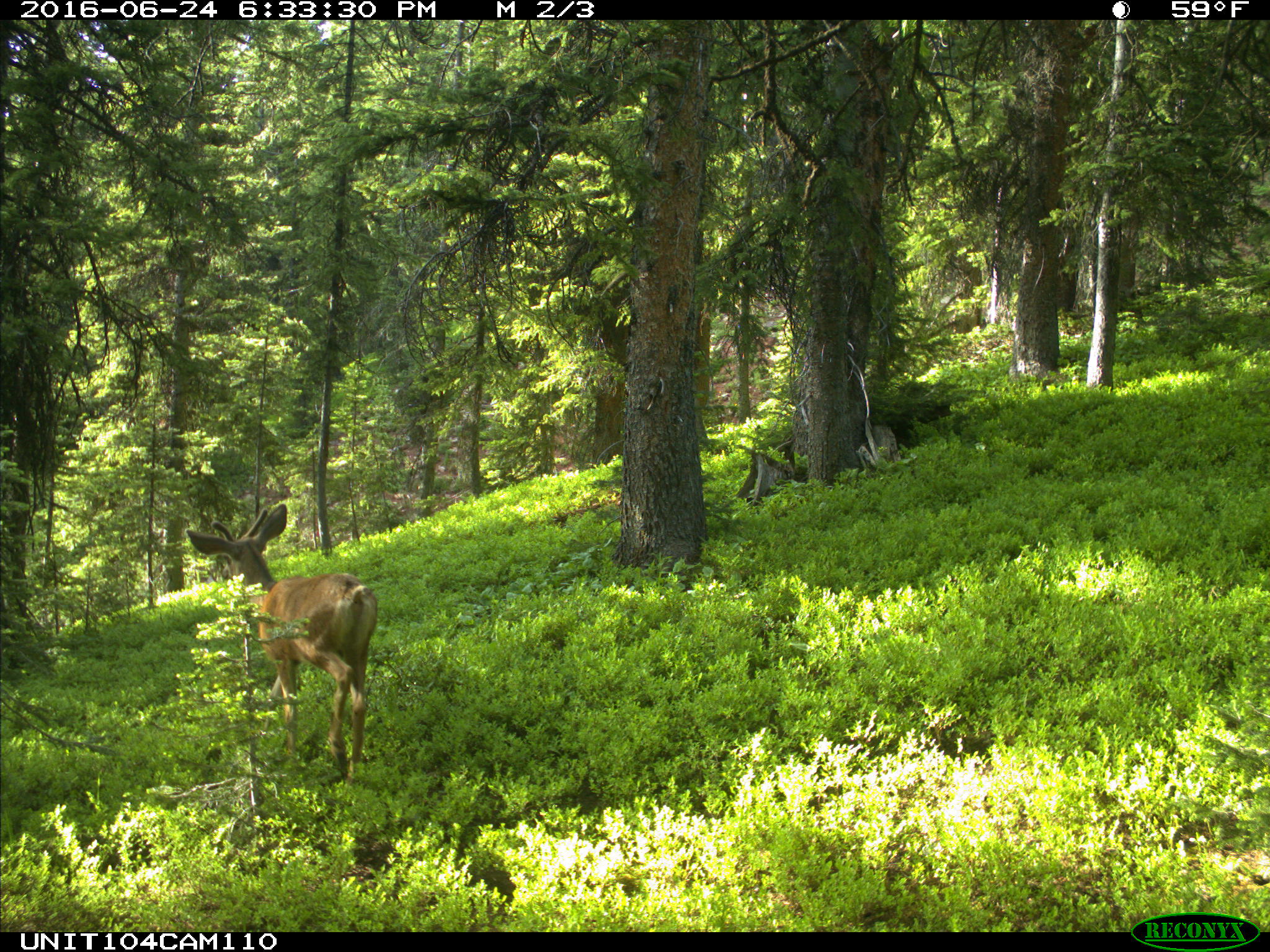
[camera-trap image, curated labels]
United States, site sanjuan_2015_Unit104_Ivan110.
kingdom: Animalia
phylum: Chordata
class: Mammalia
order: Artiodactyla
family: Cervidae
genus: Odocoileus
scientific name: Odocoileus hemionus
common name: mule deer